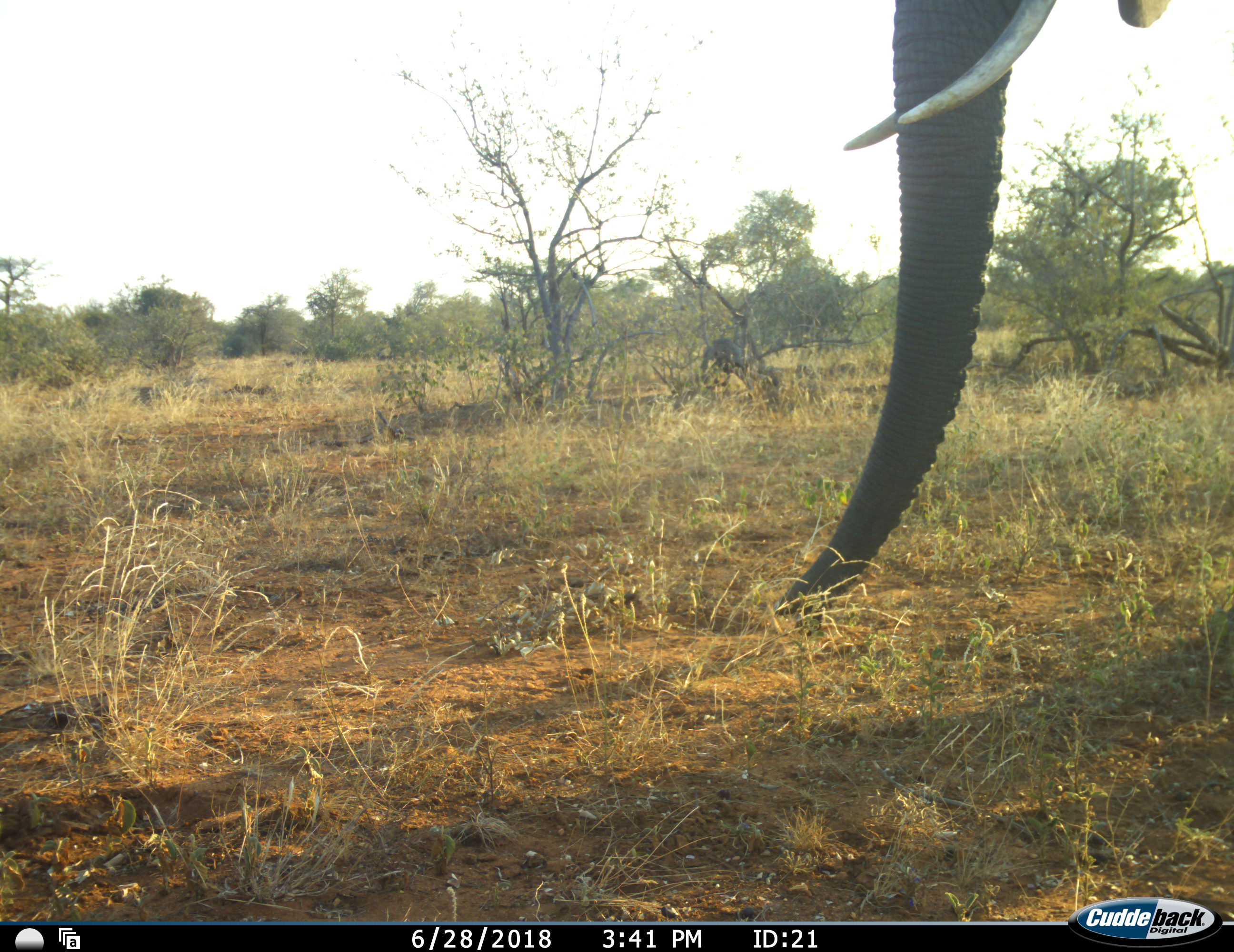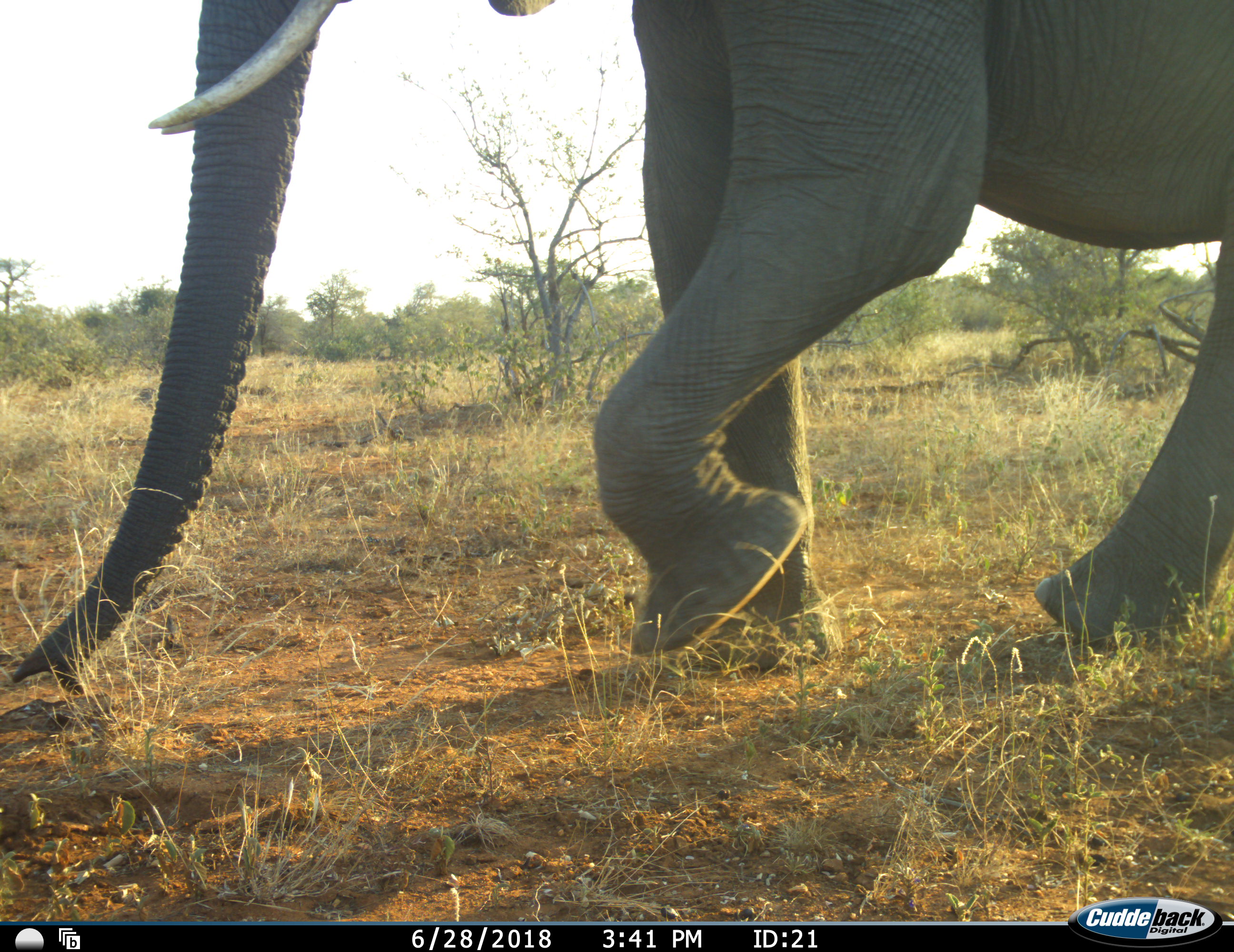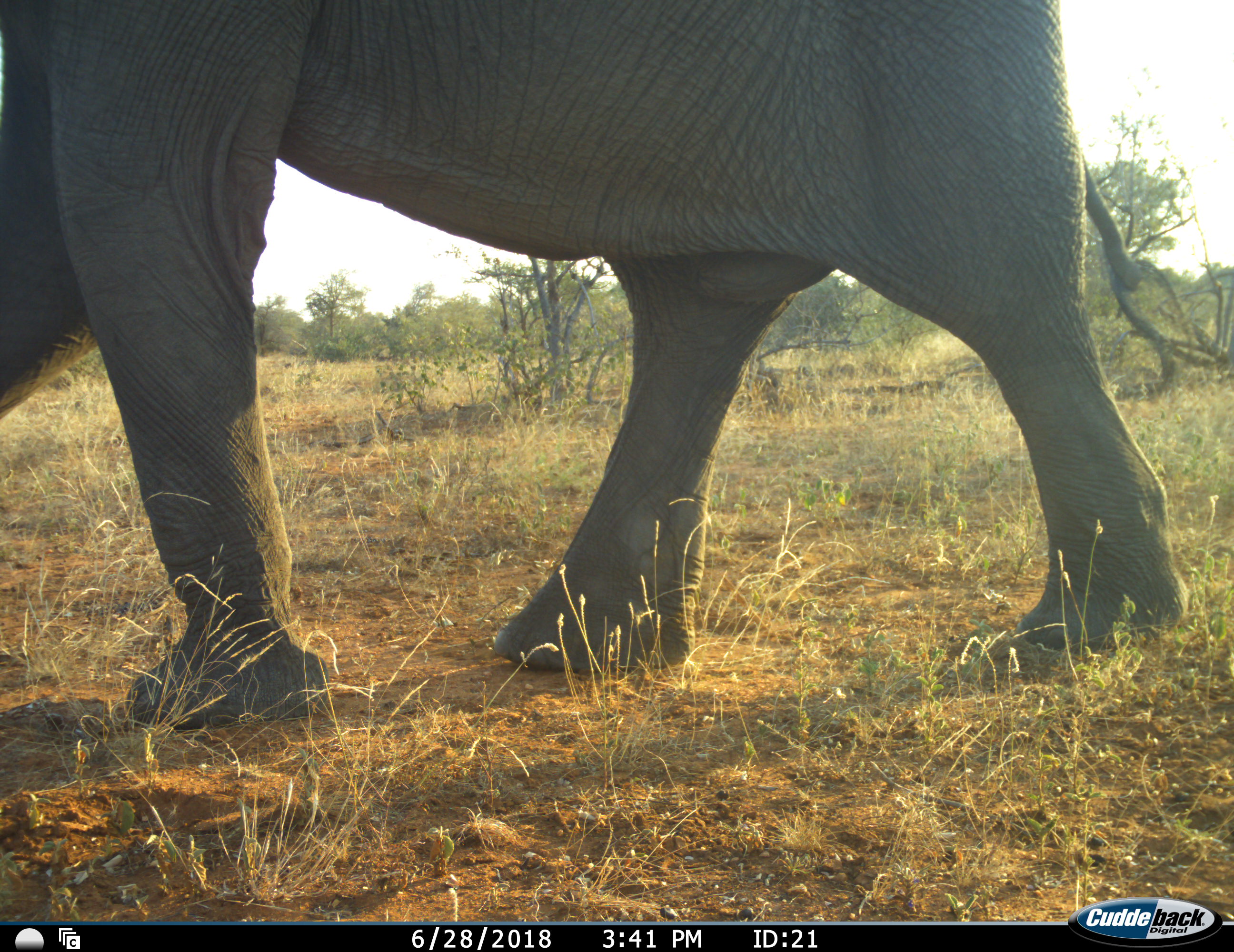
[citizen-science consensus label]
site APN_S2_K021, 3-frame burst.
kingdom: Animalia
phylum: Chordata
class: Mammalia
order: Proboscidea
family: Elephantidae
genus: Loxodonta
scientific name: Loxodonta africana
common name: african bush elephant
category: elephant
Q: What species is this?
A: Elephant (african bush elephant) (Loxodonta africana).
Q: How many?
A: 1.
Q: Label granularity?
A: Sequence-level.